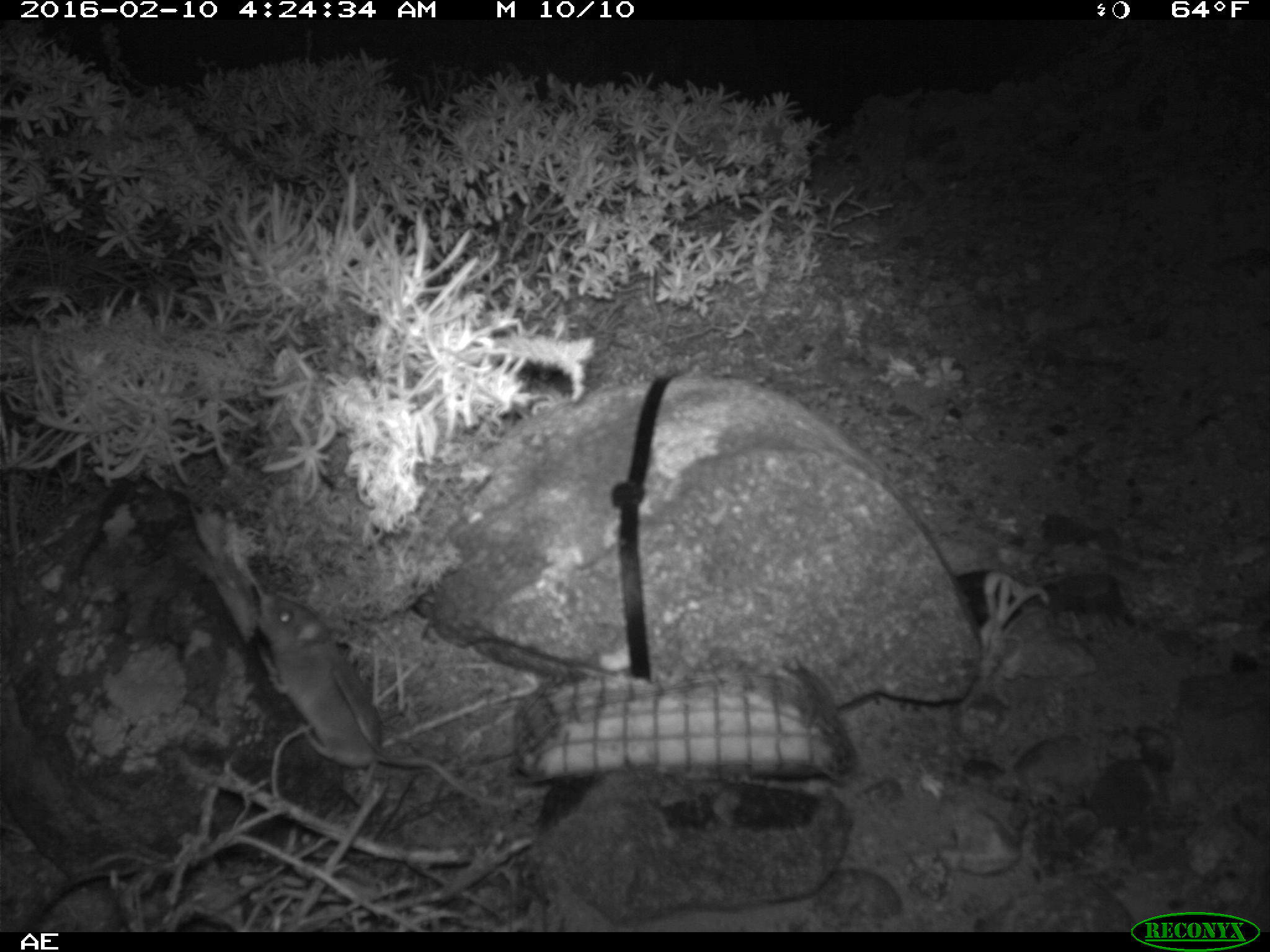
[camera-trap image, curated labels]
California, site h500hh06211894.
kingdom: Animalia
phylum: Chordata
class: Mammalia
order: Rodentia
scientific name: Rodentia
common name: rodent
Rodent (Rodentia).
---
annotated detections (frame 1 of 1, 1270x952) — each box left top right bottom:
rodent: 255 591 509 808